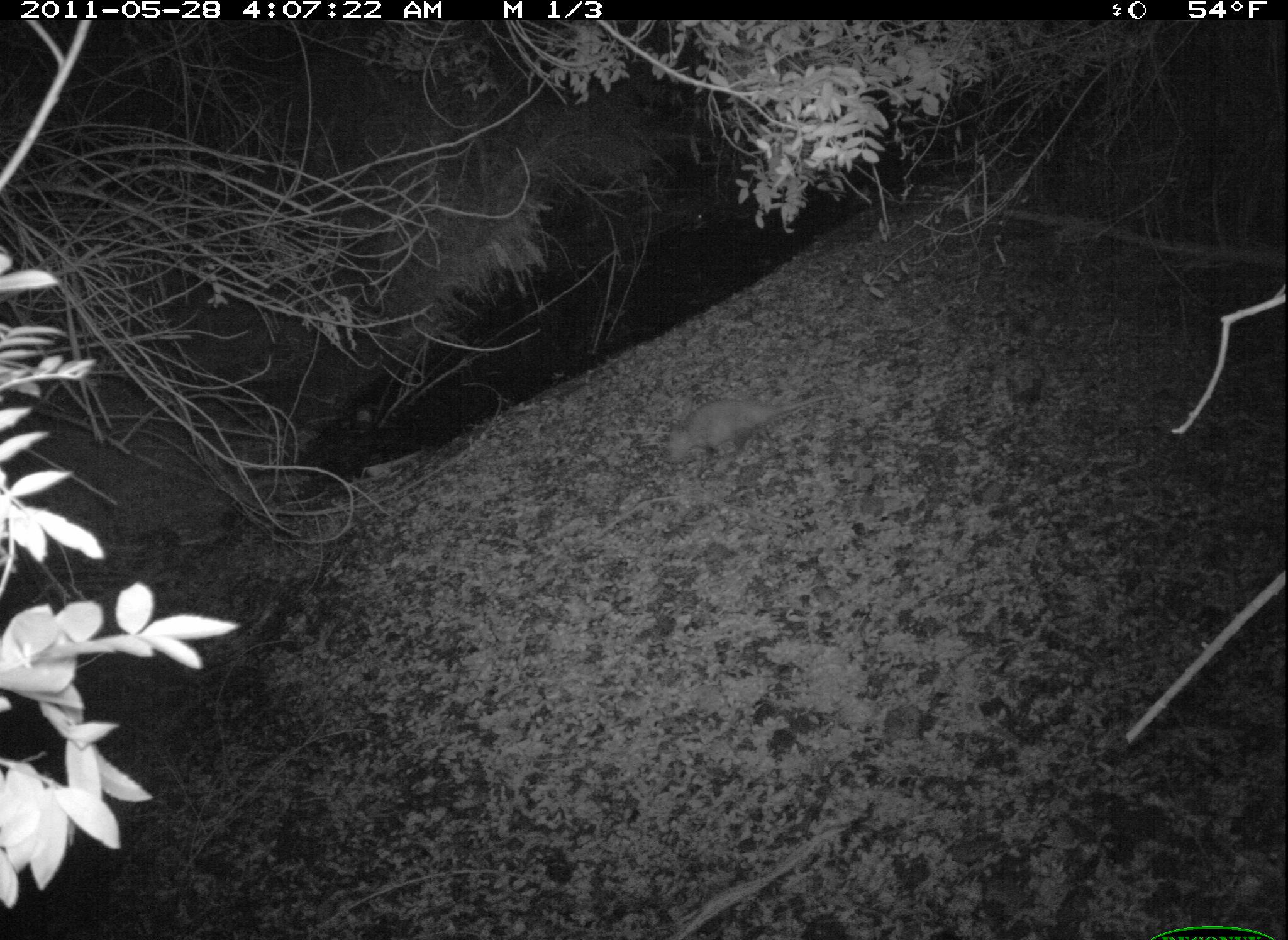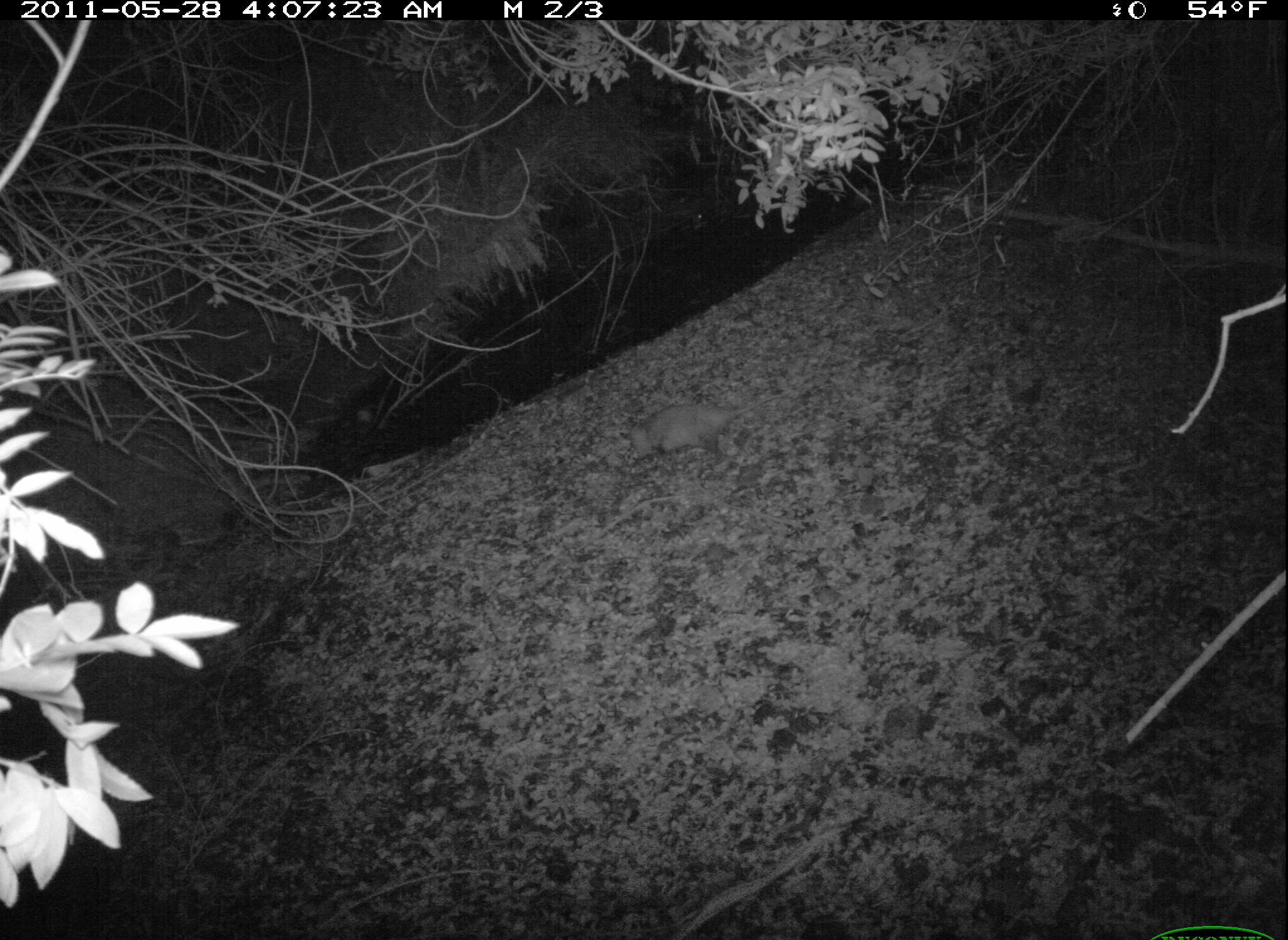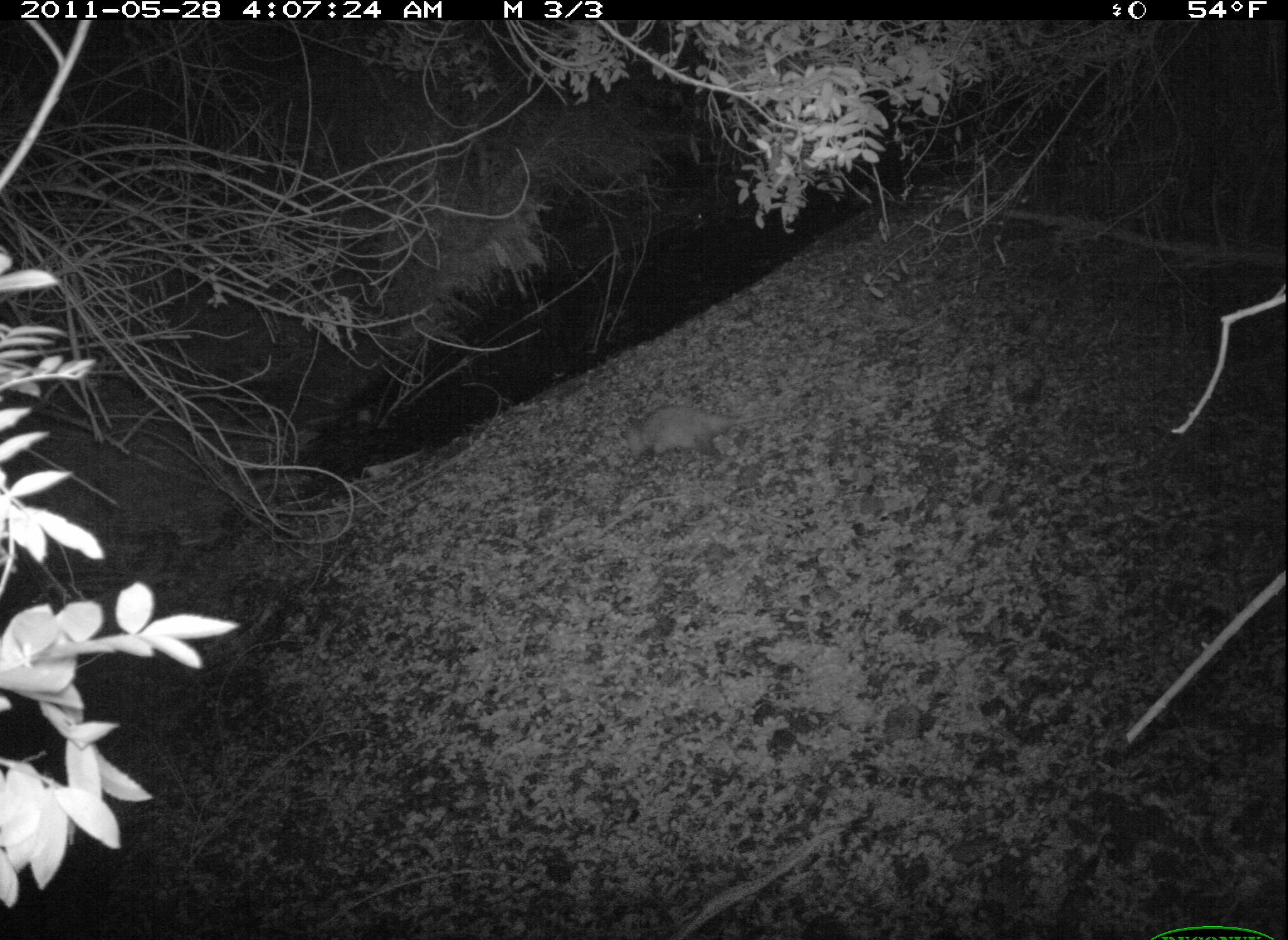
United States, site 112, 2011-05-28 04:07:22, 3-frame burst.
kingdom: Animalia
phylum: Chordata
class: Mammalia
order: Didelphimorphia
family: Didelphidae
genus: Didelphis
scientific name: Didelphis virginiana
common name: virginia opossum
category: opossum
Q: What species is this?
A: Opossum (virginia opossum) (Didelphis virginiana).